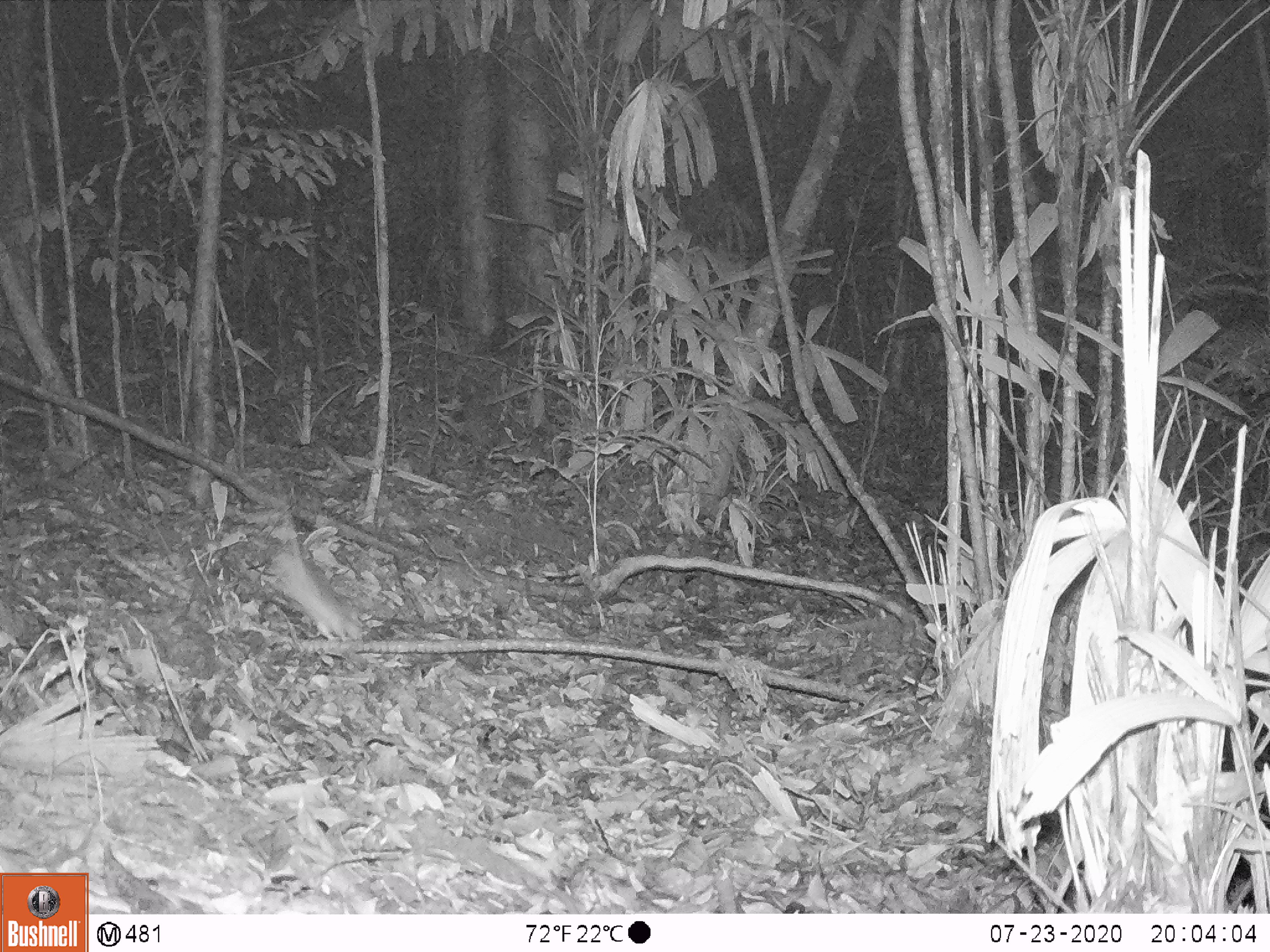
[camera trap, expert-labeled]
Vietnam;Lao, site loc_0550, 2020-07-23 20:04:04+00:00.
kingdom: Animalia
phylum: Chordata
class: Mammalia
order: Rodentia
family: Muridae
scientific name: Muridae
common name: old-world mice and rats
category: unidentified murid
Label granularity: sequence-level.